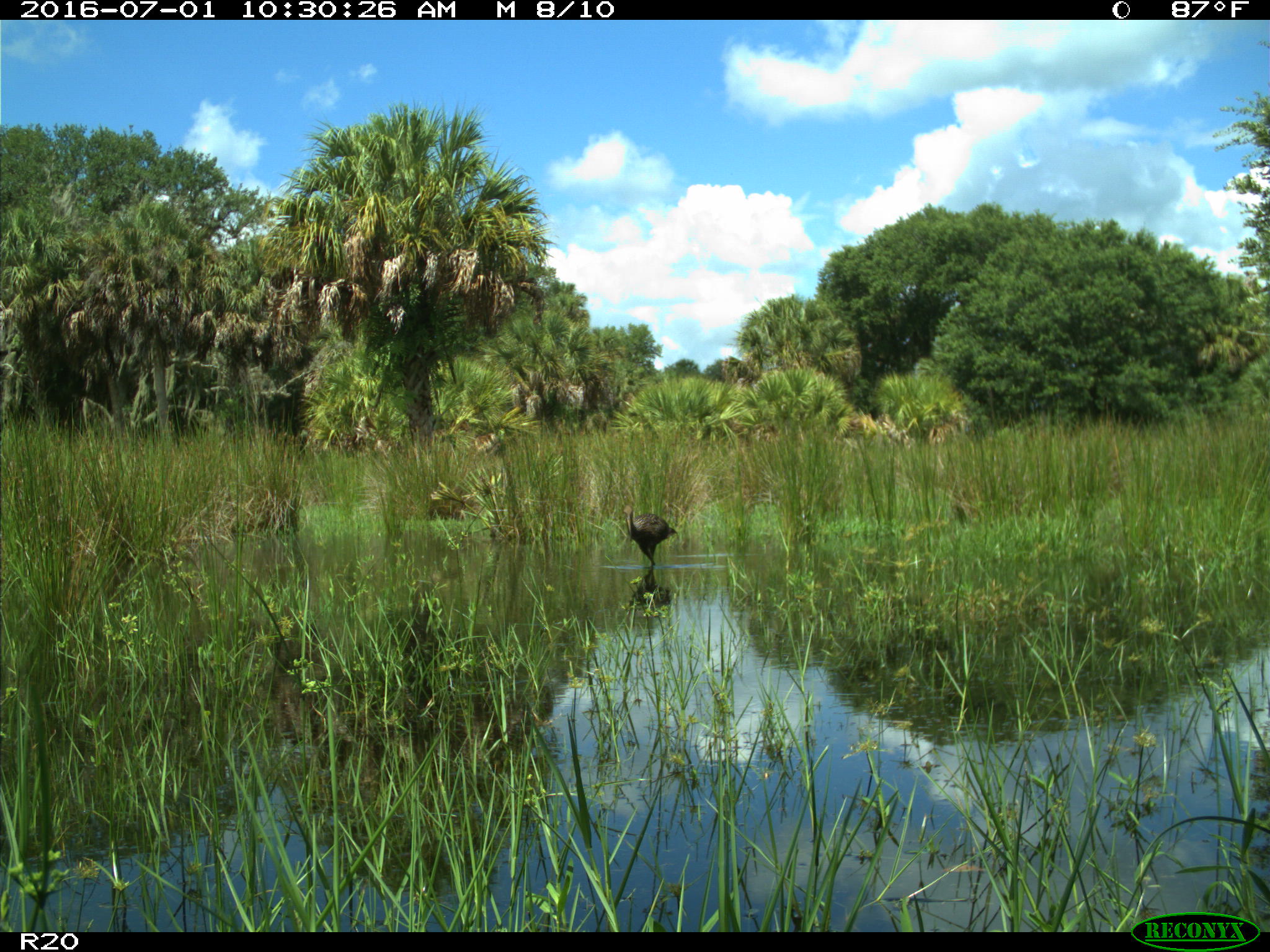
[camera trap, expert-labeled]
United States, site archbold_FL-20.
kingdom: Animalia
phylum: Chordata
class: Aves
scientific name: Aves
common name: birds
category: unidentified bird